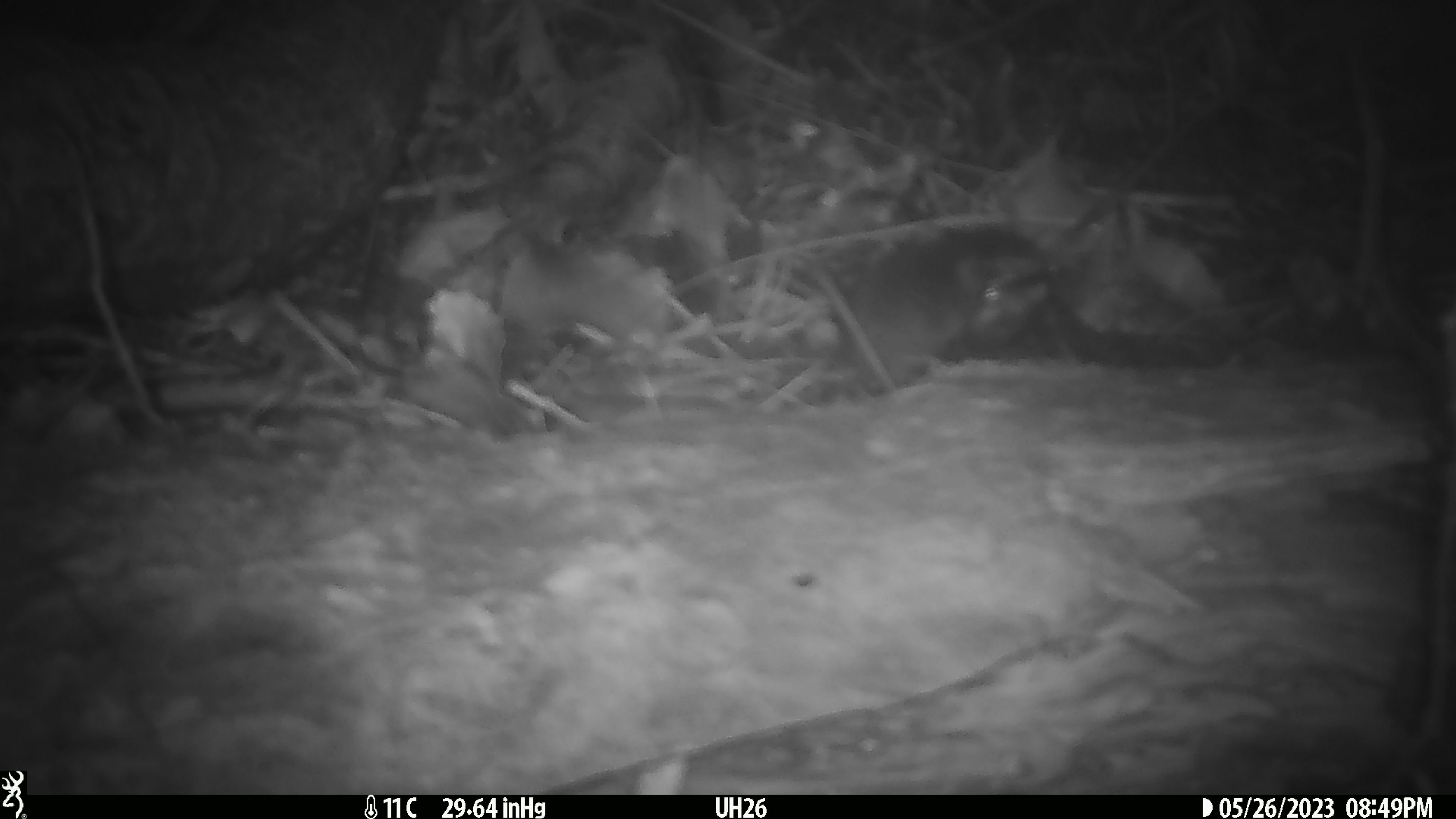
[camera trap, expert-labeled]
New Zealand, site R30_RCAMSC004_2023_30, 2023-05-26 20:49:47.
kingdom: Animalia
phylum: Chordata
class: Mammalia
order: Rodentia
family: Muridae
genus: Mus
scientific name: Mus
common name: mouse